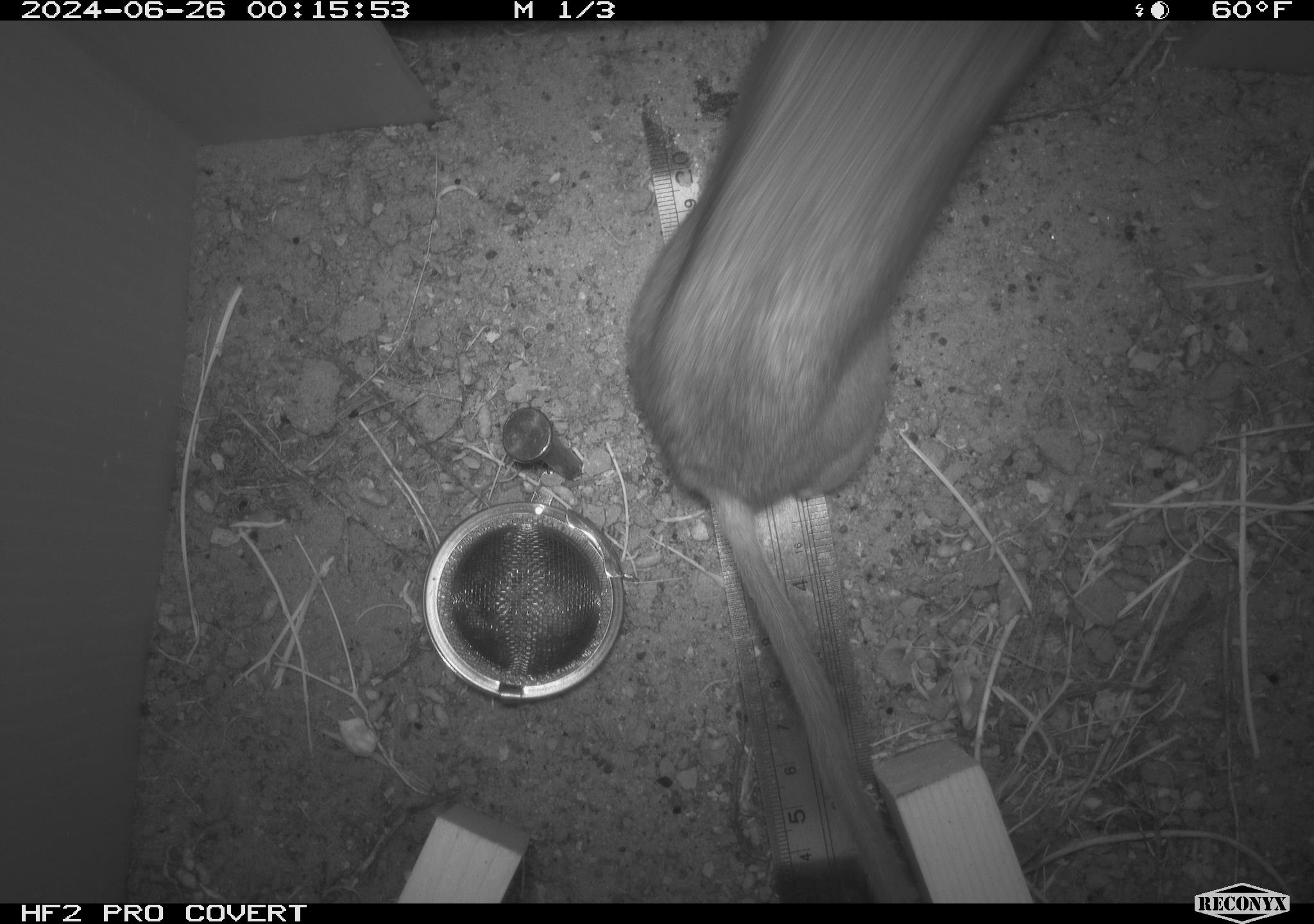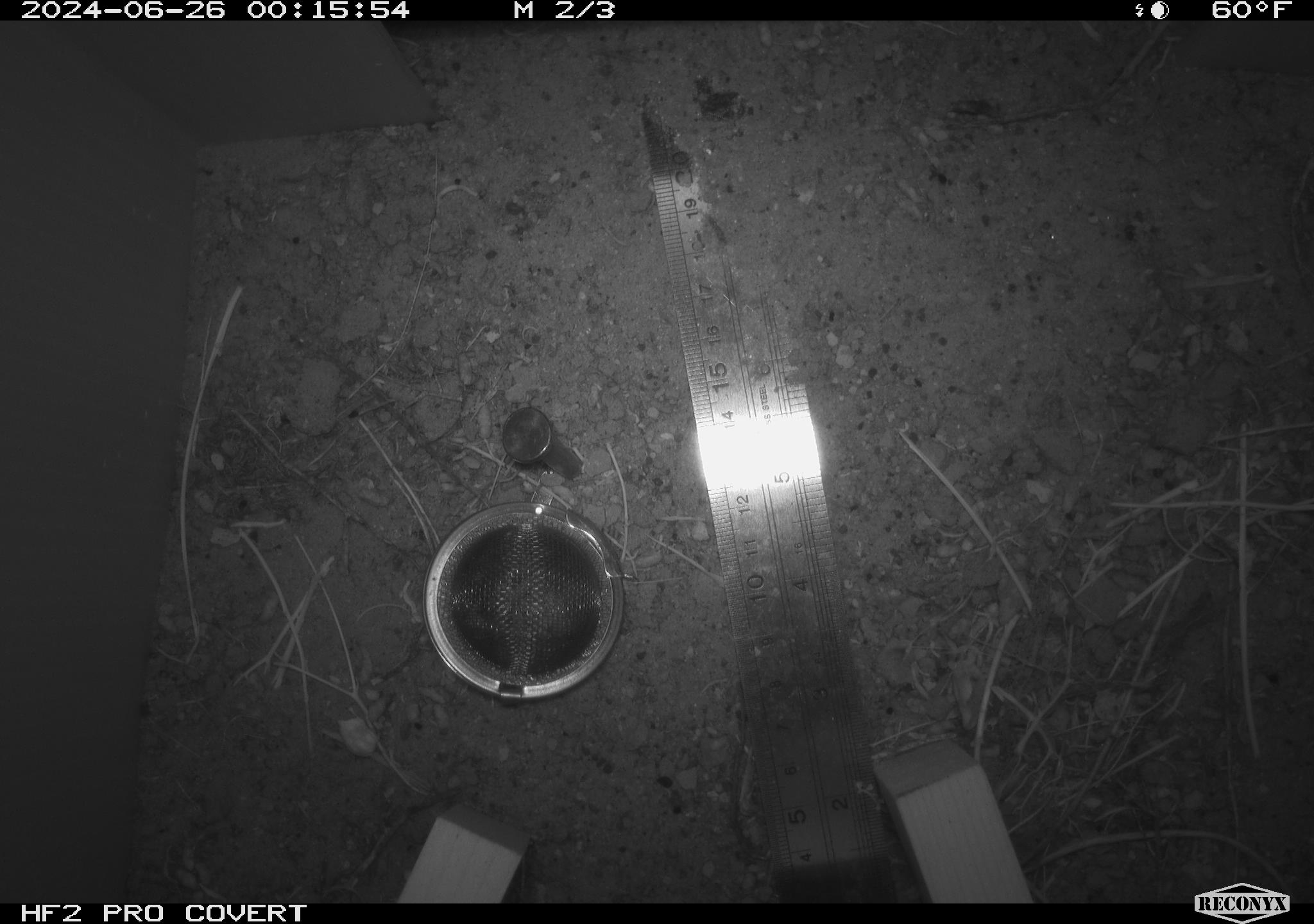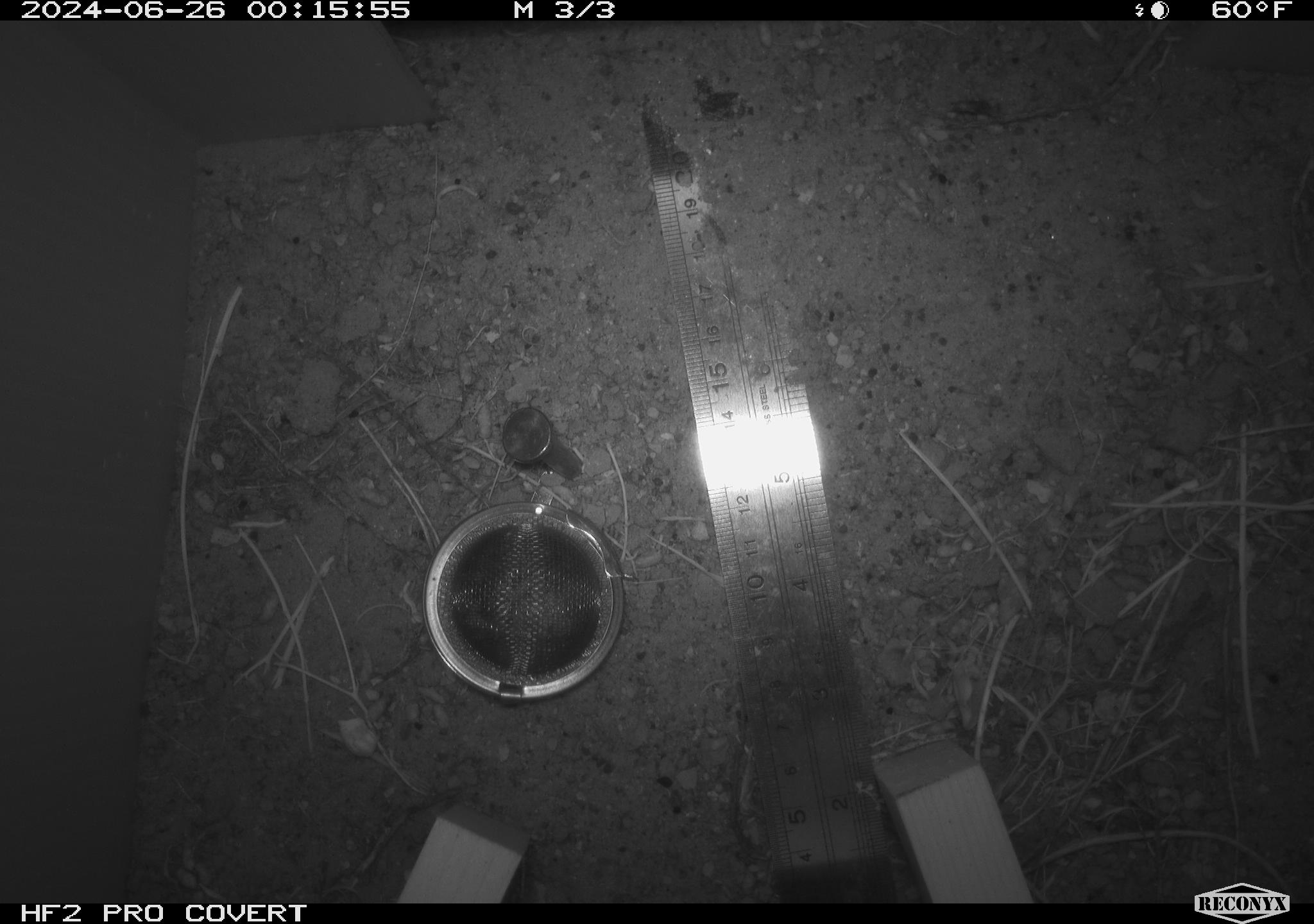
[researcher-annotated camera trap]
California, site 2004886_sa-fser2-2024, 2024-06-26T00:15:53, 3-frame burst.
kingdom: Animalia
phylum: Chordata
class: Mammalia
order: Rodentia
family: Cricetidae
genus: Neotoma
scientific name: Neotoma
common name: pack rat or woodrat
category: neotoma species